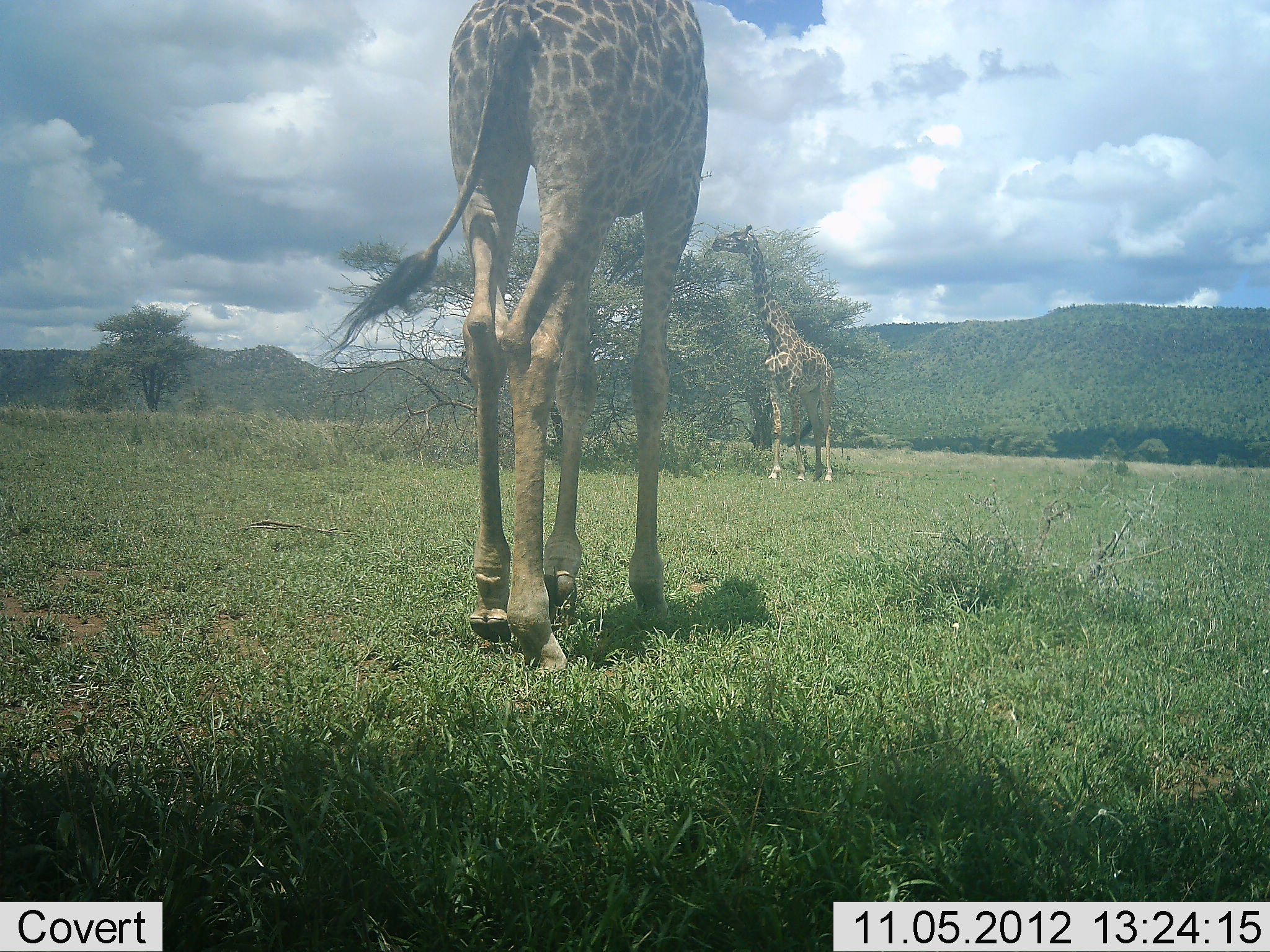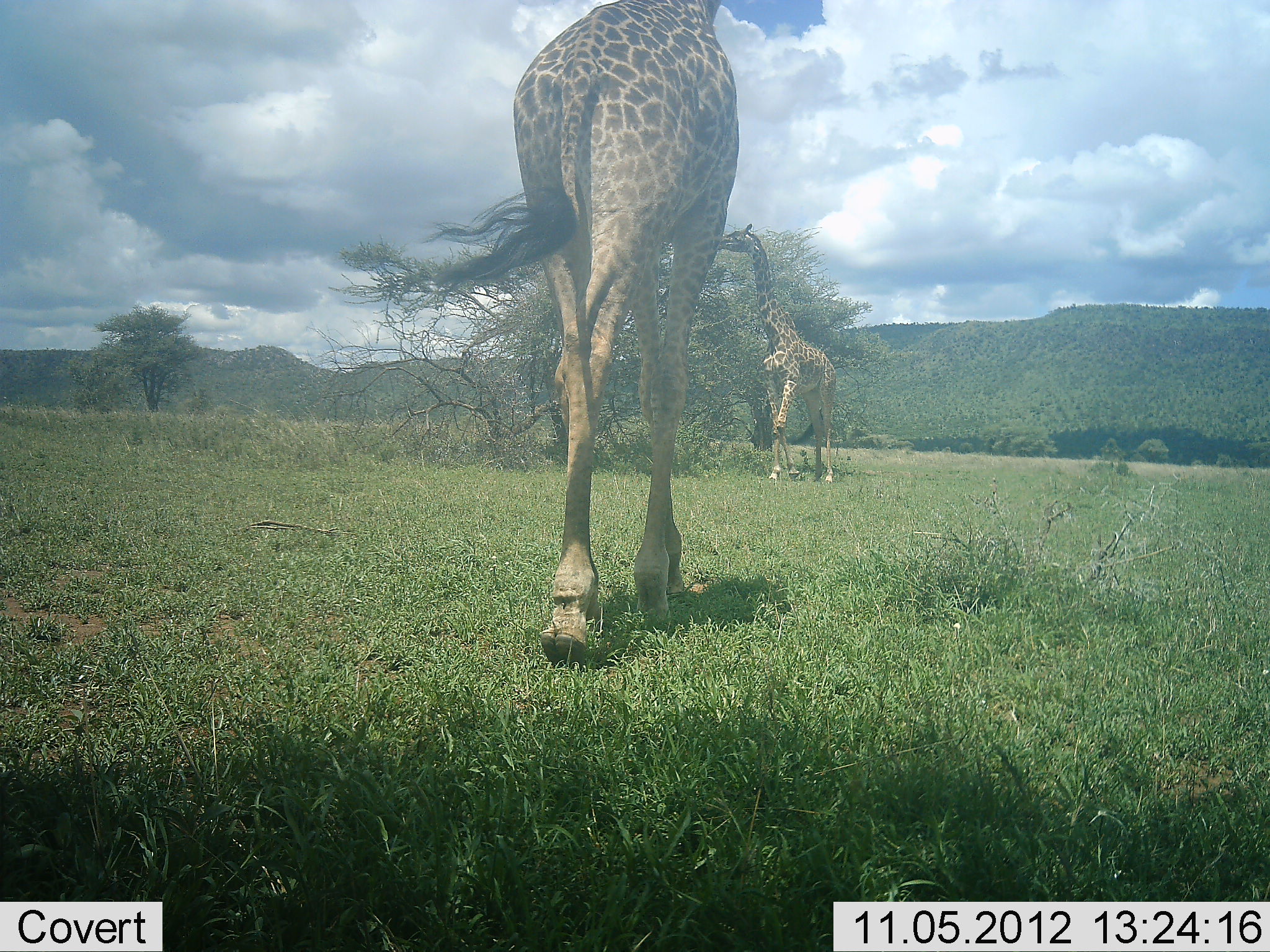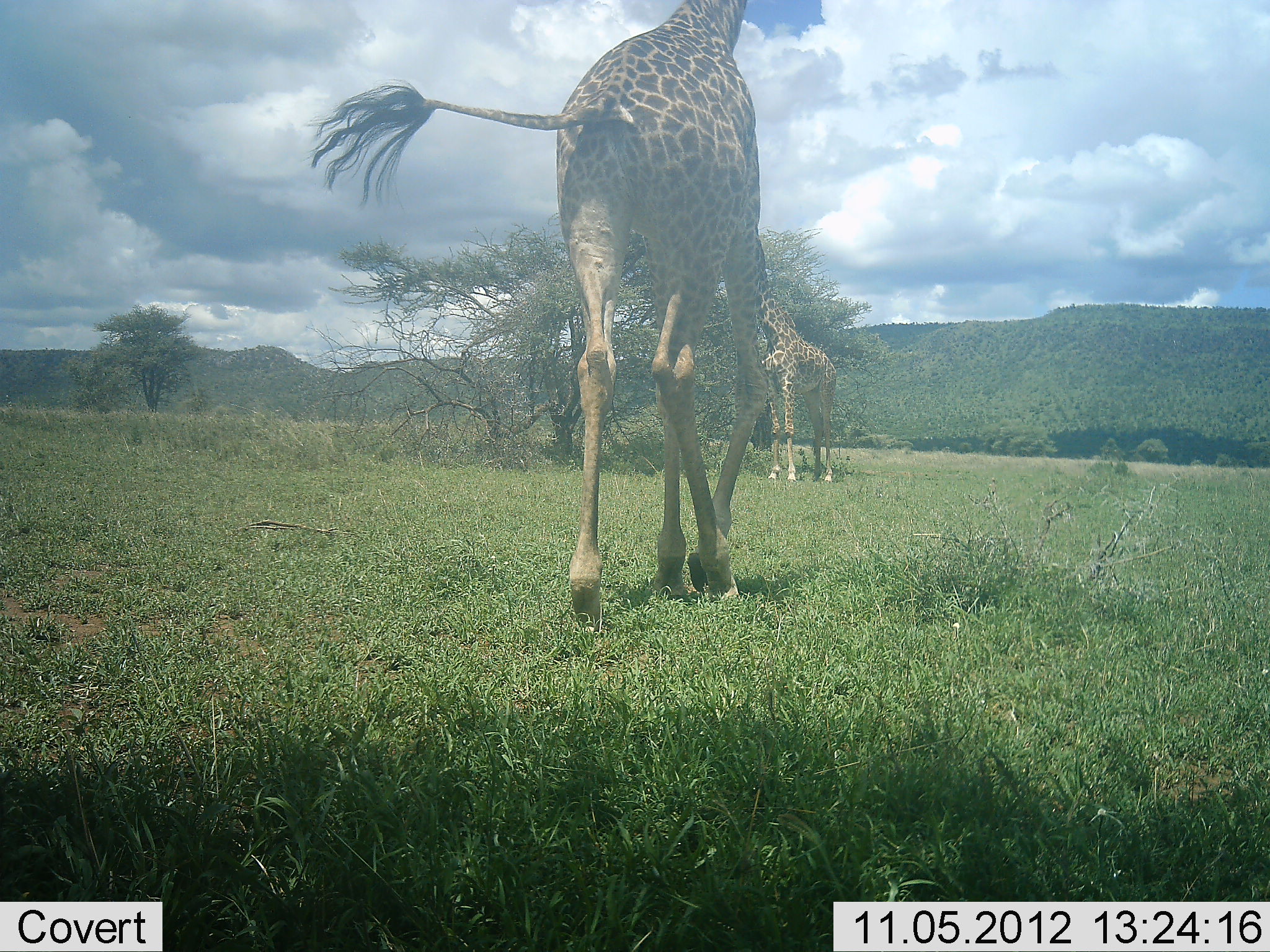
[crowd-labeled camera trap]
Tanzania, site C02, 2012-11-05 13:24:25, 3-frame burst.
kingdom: Animalia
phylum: Chordata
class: Mammalia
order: Artiodactyla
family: Giraffidae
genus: Giraffa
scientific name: Giraffa camelopardalis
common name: giraffe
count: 2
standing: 20%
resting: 0%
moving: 100%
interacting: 0%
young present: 0%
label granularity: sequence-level